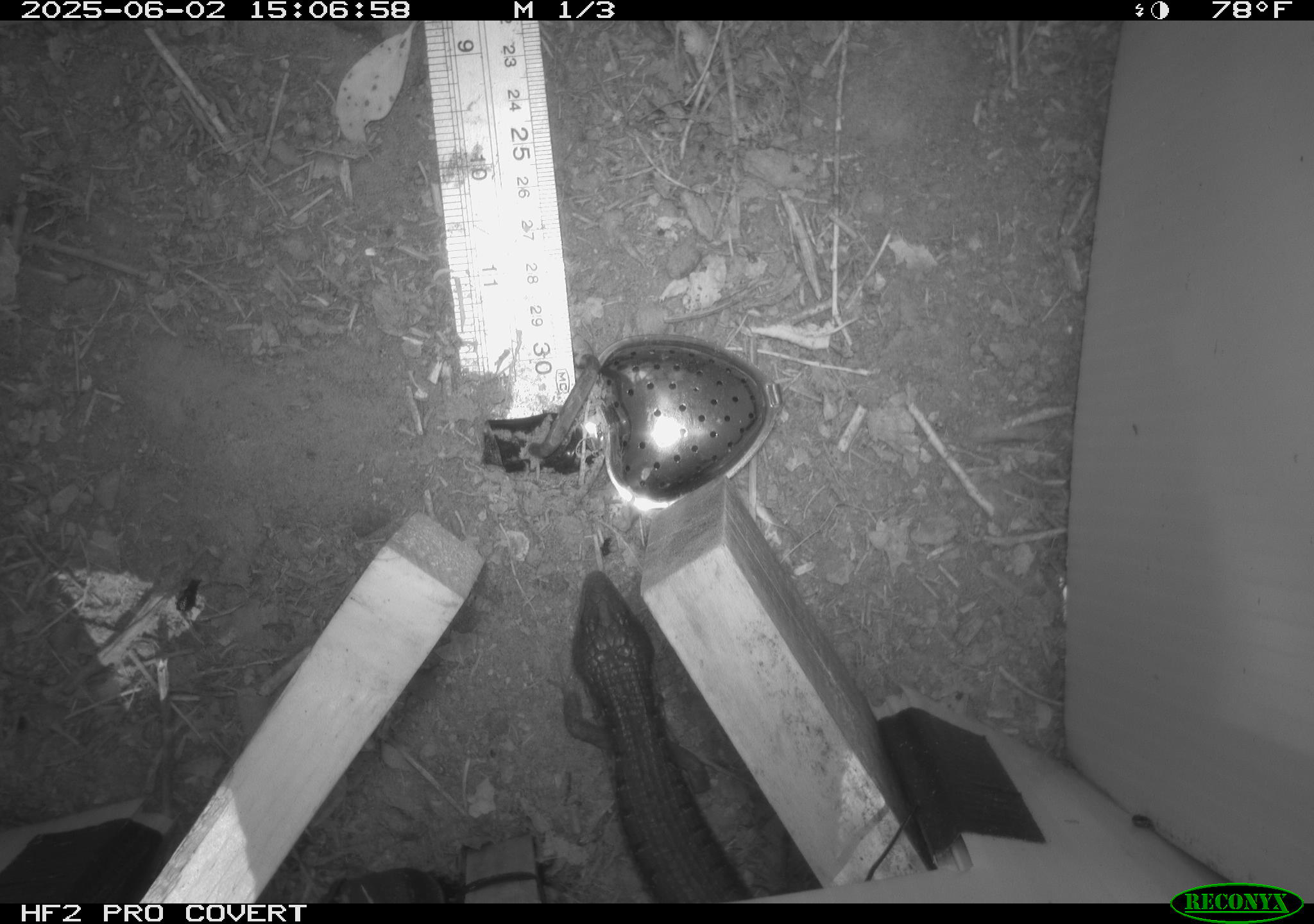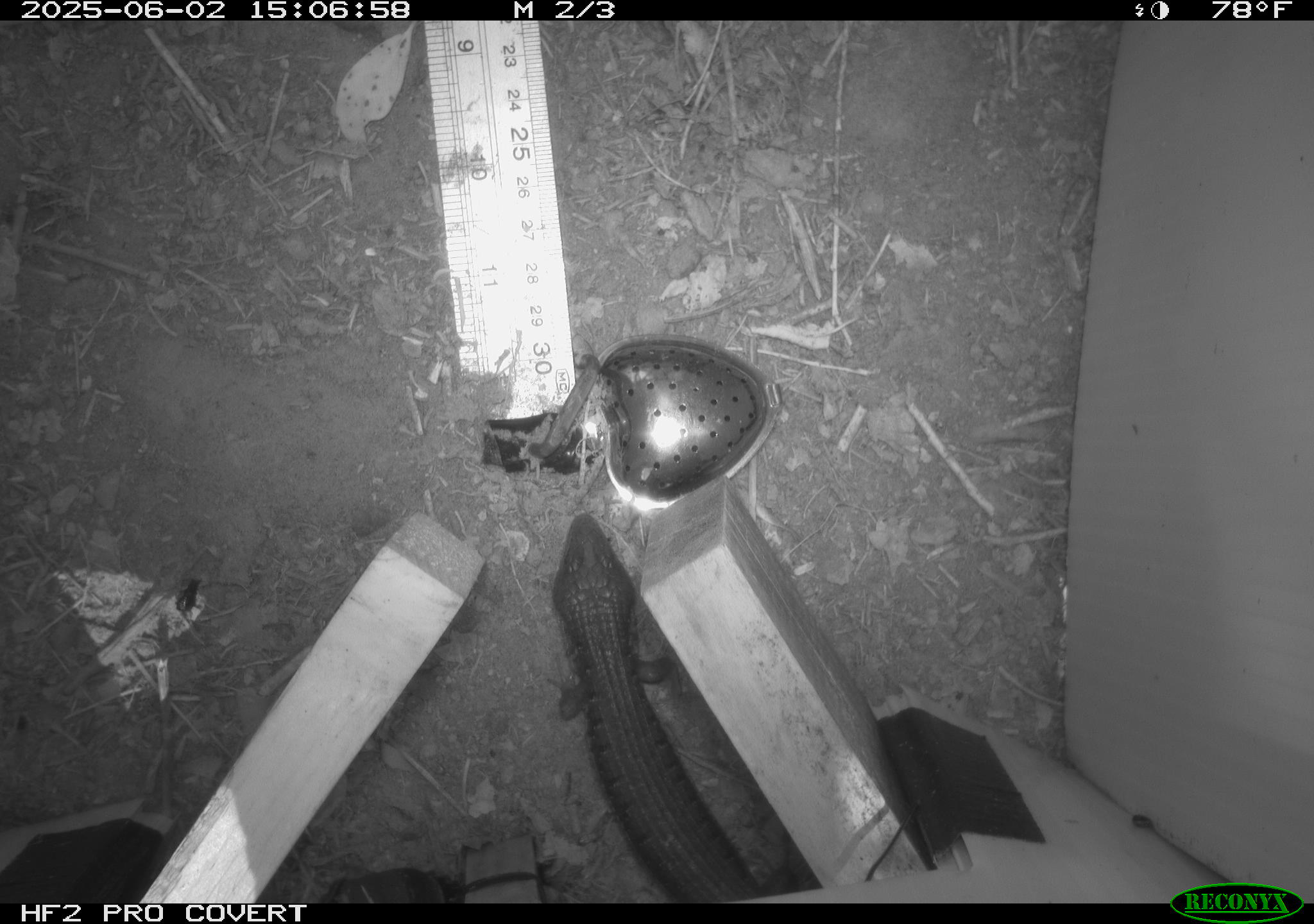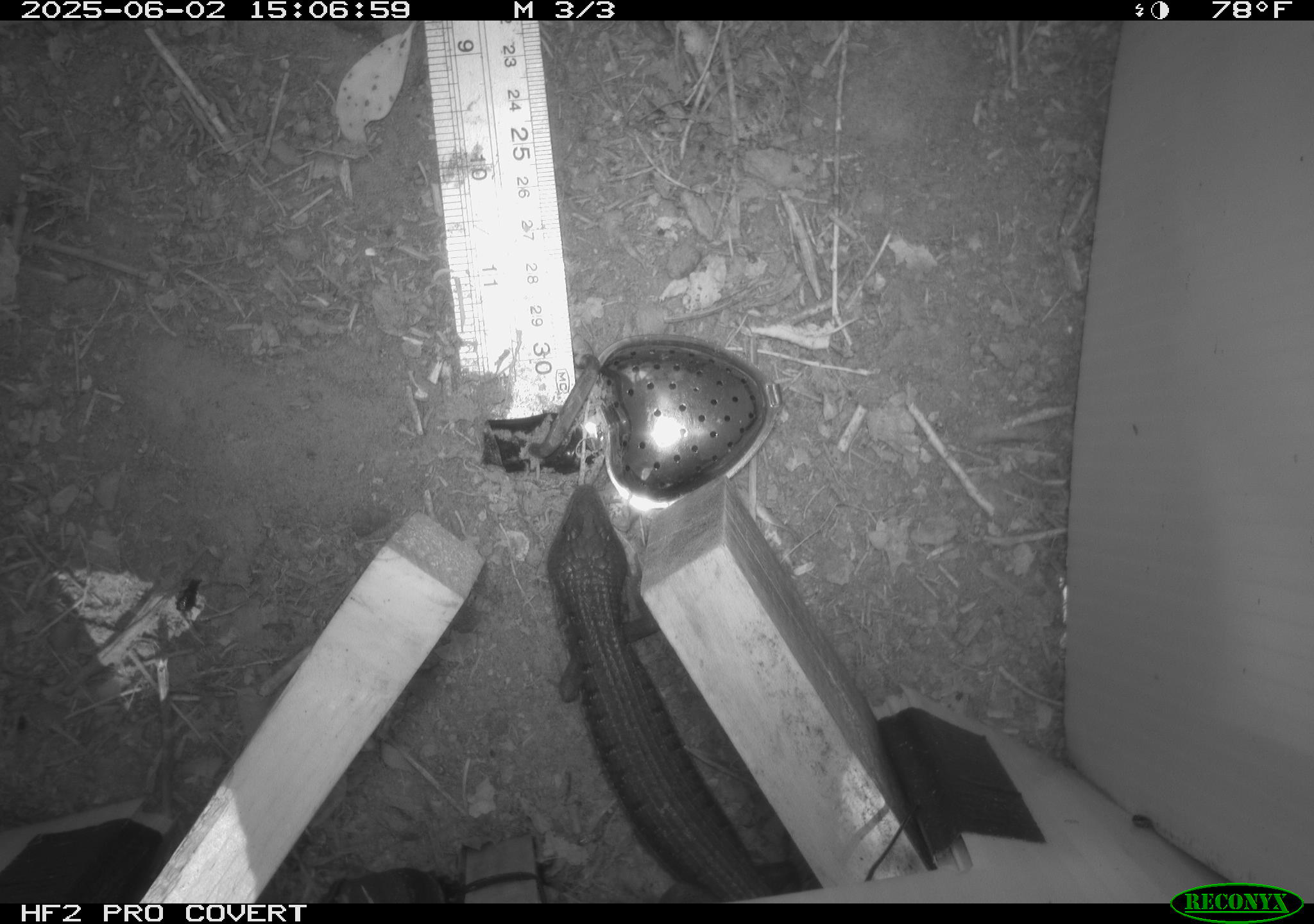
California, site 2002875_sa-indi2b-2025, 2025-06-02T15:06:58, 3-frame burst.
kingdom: Animalia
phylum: Chordata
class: Reptilia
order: Squamata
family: Anguidae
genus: Elgaria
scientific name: Elgaria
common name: alligator lizards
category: elgaria species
Elgaria species (alligator lizards) (Elgaria).